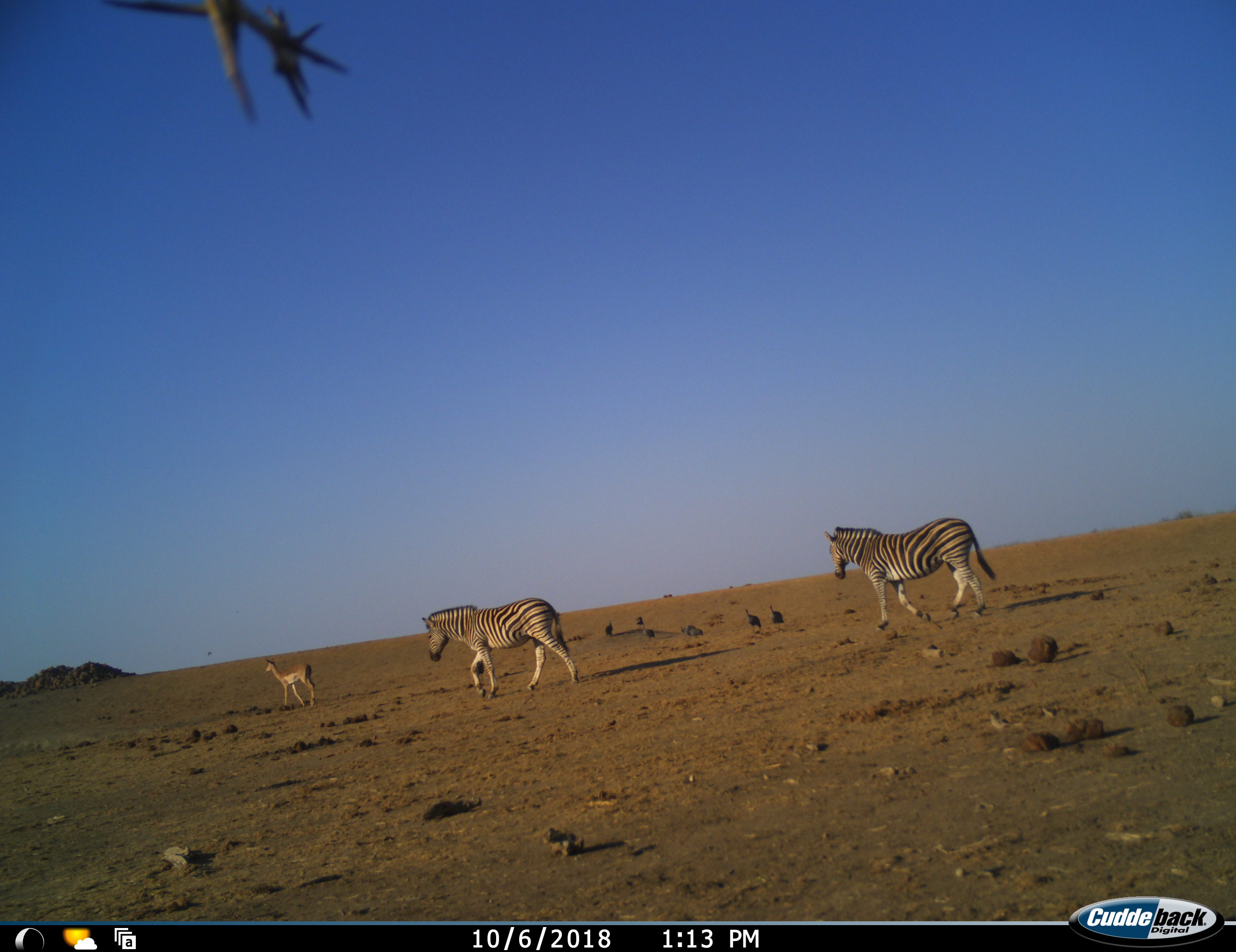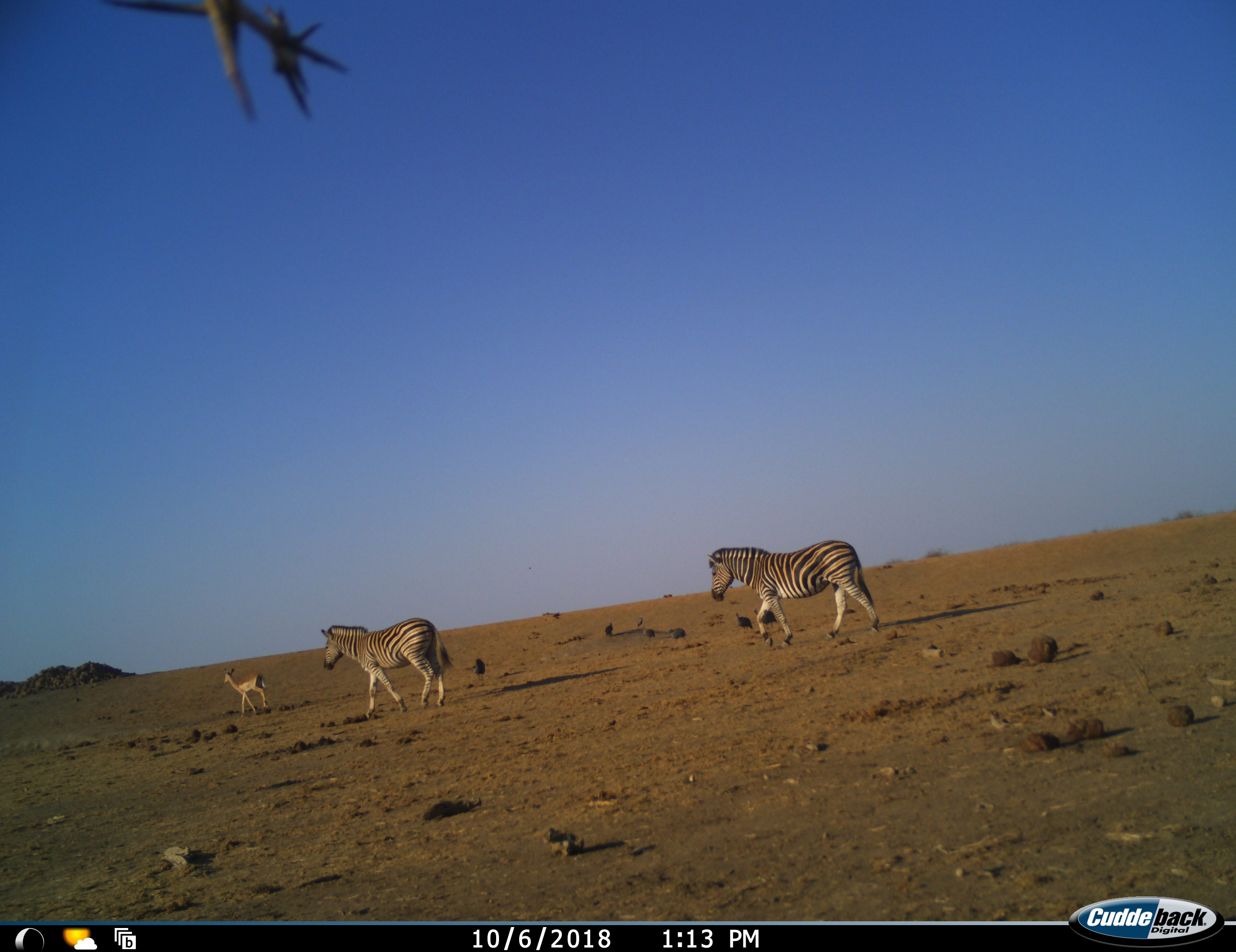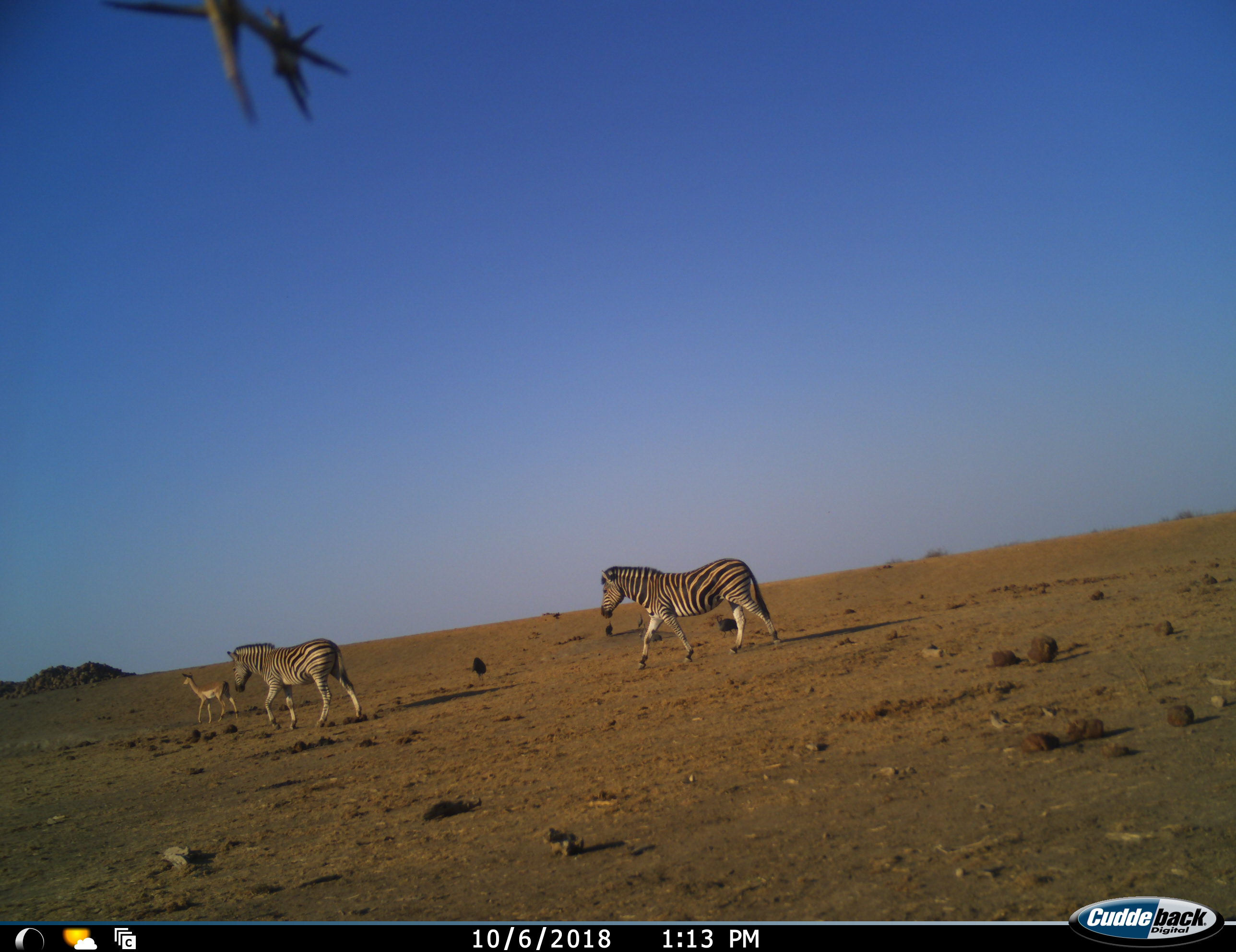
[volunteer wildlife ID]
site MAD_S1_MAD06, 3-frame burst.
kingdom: Animalia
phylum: Chordata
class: Aves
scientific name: Aves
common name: bird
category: birdother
Birdother (bird) (Aves), count 7. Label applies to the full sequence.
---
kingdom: Animalia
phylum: Chordata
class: Mammalia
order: Artiodactyla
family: Bovidae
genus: Aepyceros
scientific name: Aepyceros melampus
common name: impala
Impala (Aepyceros melampus), count 1. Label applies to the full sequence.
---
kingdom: Animalia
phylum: Chordata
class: Mammalia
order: Perissodactyla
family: Equidae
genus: Equus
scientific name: Equus quagga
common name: plains zebra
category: zebraplains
Zebraplains (plains zebra) (Equus quagga), count 2. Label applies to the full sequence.